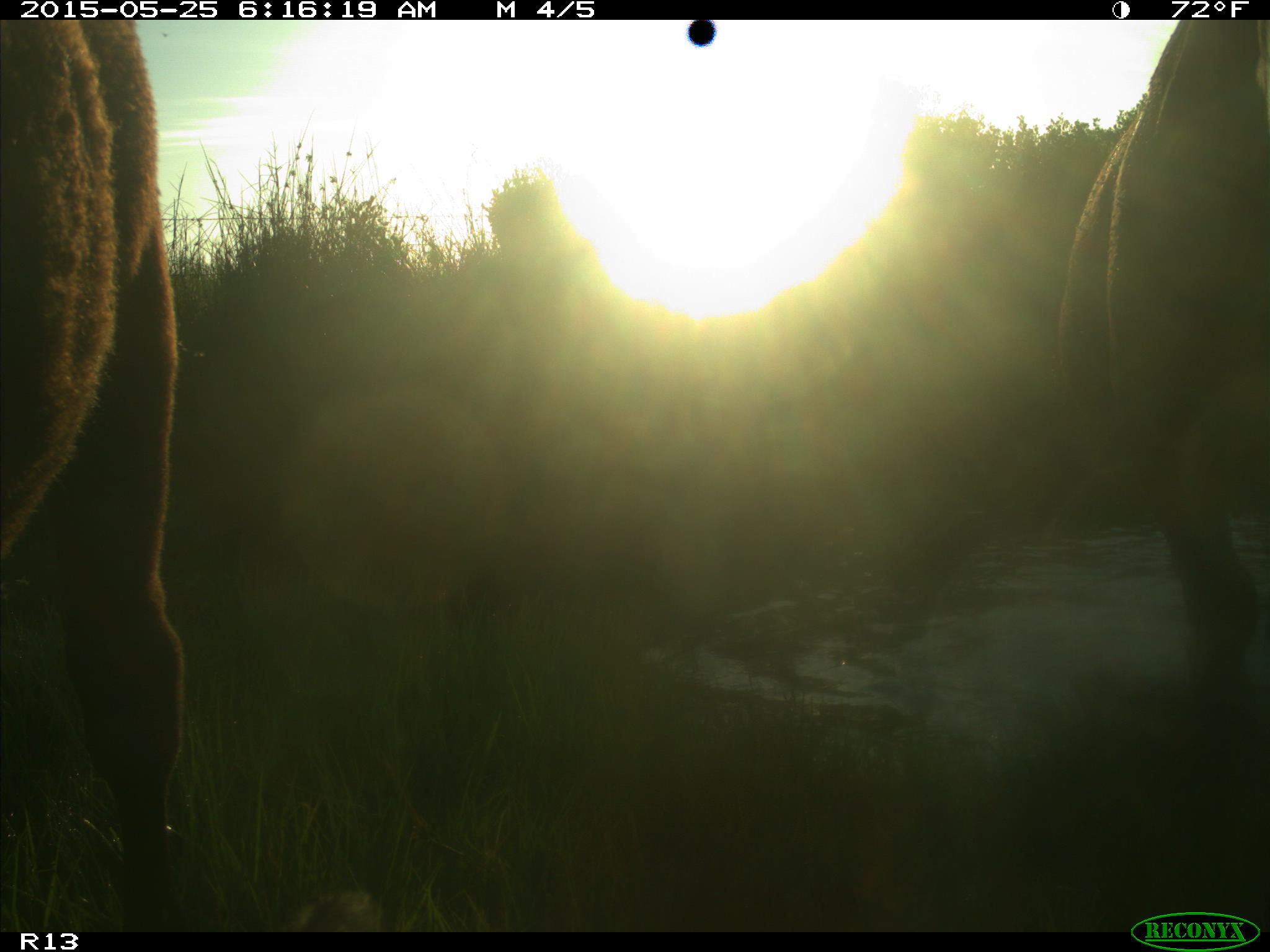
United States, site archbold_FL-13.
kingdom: Animalia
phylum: Chordata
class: Mammalia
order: Artiodactyla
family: Bovidae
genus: Bos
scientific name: Bos taurus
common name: domestic cow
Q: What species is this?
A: Bos taurus (domestic cow).